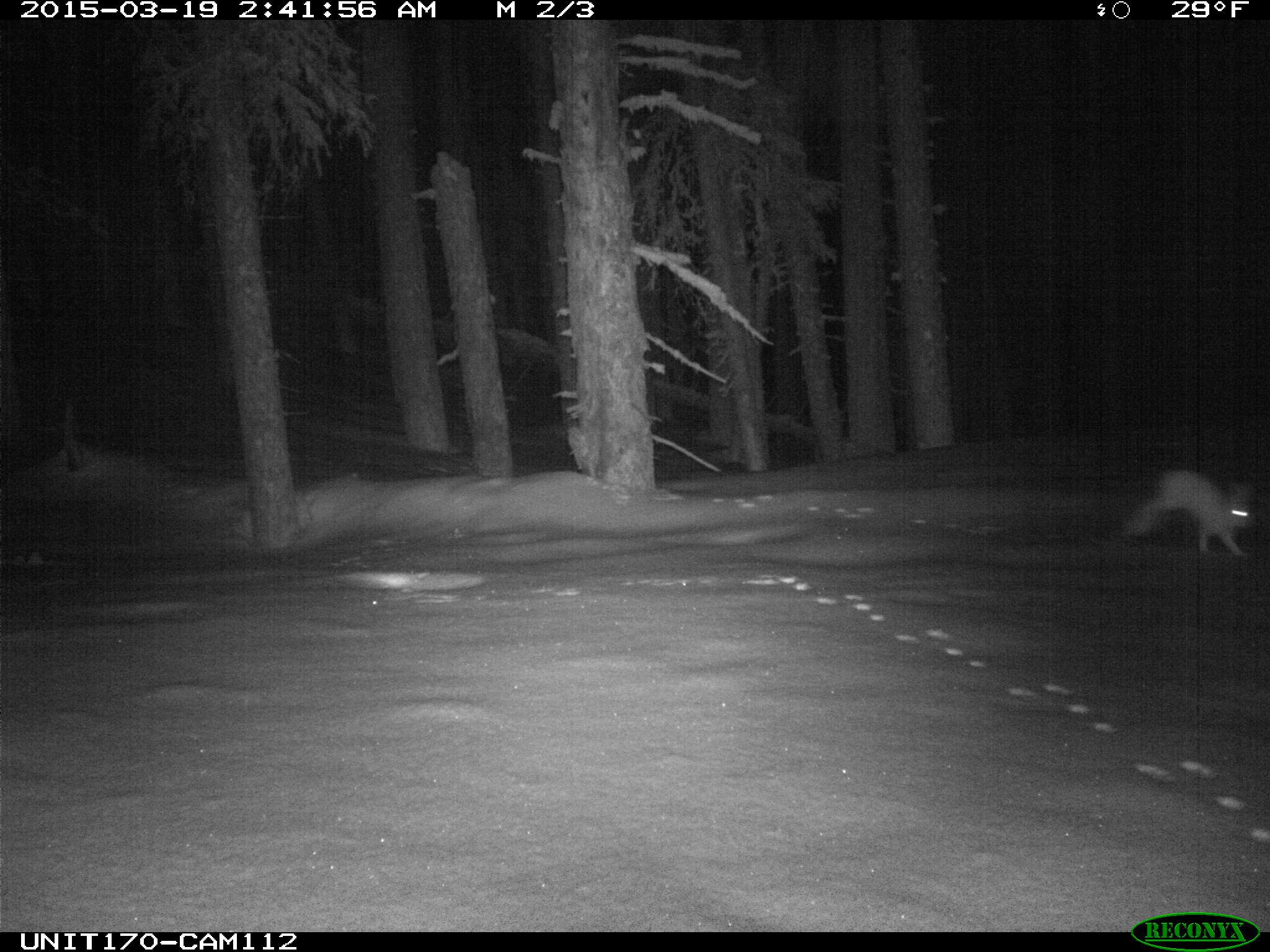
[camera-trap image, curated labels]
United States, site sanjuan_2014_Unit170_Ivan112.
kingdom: Animalia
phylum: Chordata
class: Mammalia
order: Lagomorpha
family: Leporidae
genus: Lepus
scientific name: Lepus americanus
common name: snowshoe hare